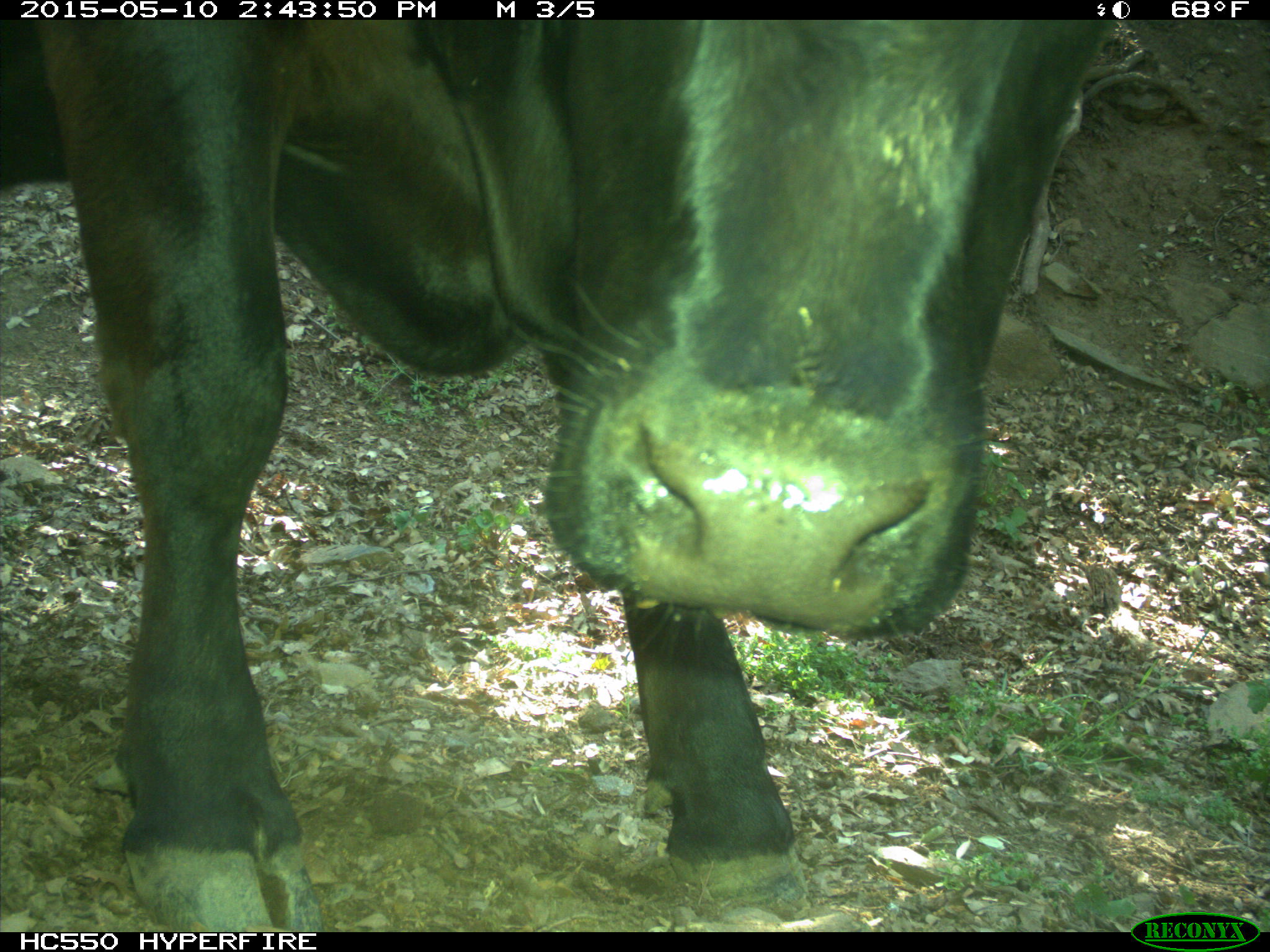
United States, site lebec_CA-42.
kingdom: Animalia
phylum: Chordata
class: Mammalia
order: Artiodactyla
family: Bovidae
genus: Bos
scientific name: Bos taurus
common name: domestic cow